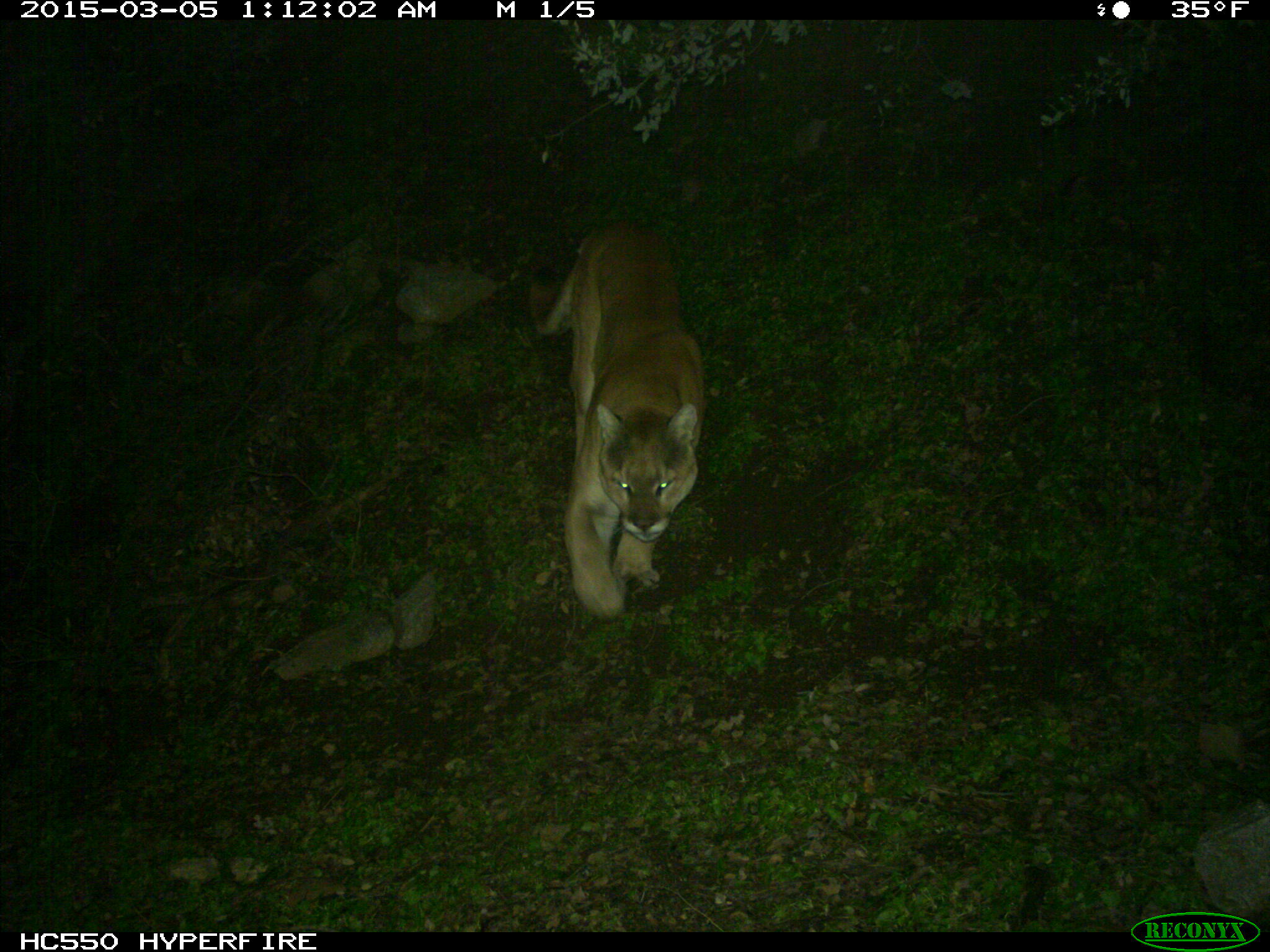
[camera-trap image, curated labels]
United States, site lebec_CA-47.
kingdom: Animalia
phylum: Chordata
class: Mammalia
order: Carnivora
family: Felidae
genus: Puma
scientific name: Puma concolor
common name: mountain lion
Puma concolor (mountain lion).